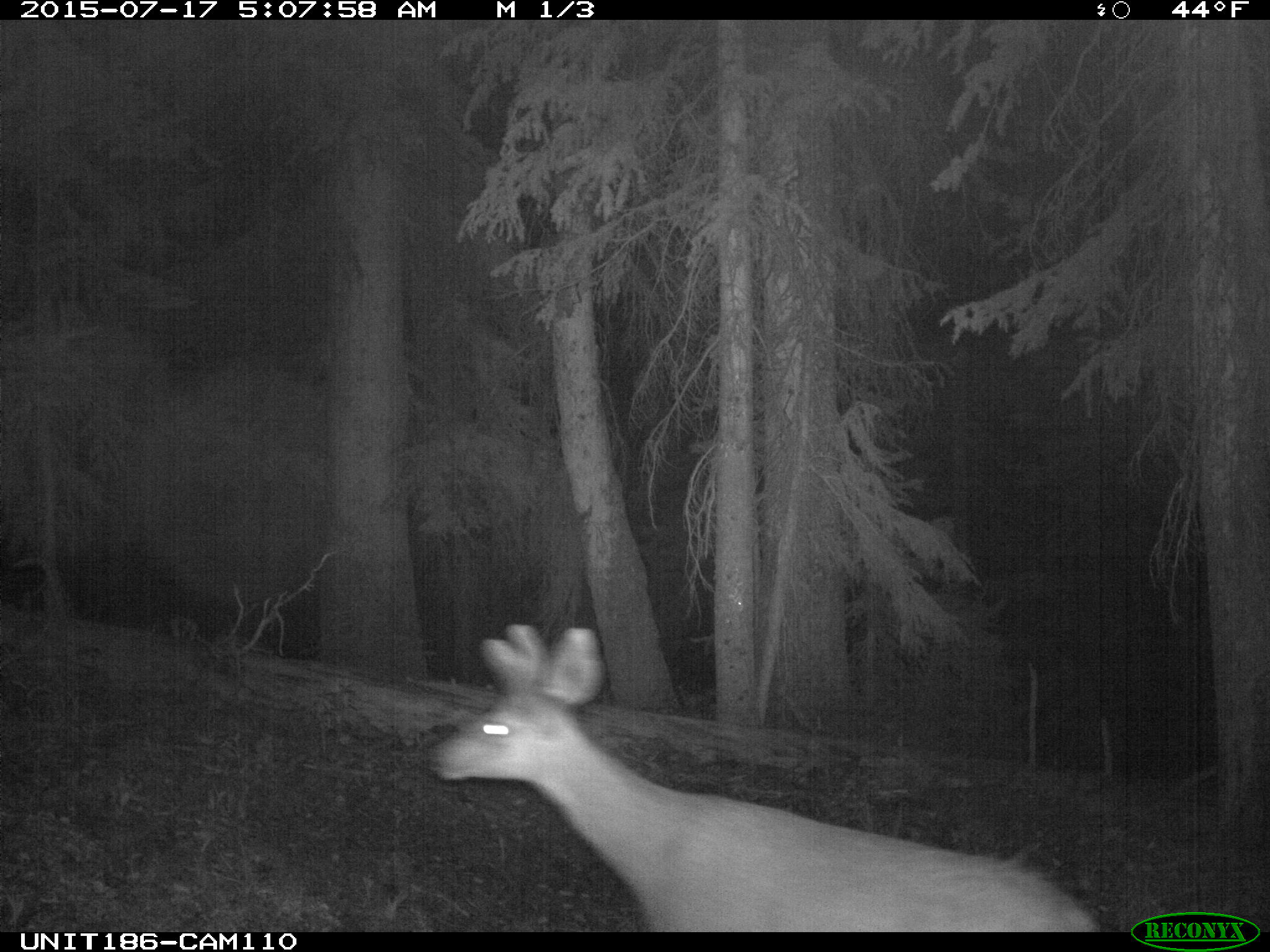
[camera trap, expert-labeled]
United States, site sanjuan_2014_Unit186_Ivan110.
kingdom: Animalia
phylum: Chordata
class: Mammalia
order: Artiodactyla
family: Cervidae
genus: Odocoileus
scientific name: Odocoileus hemionus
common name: mule deer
Odocoileus hemionus (mule deer).